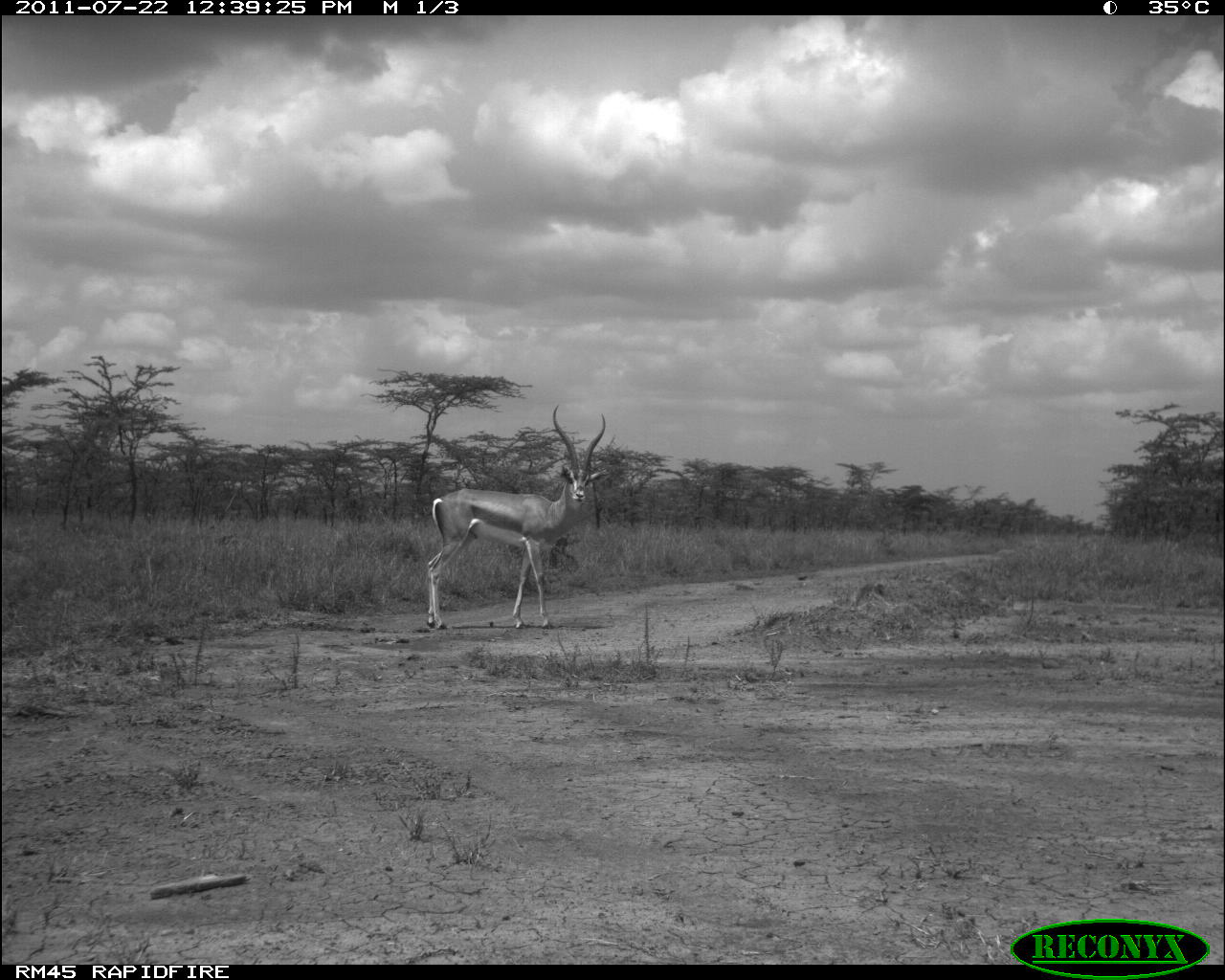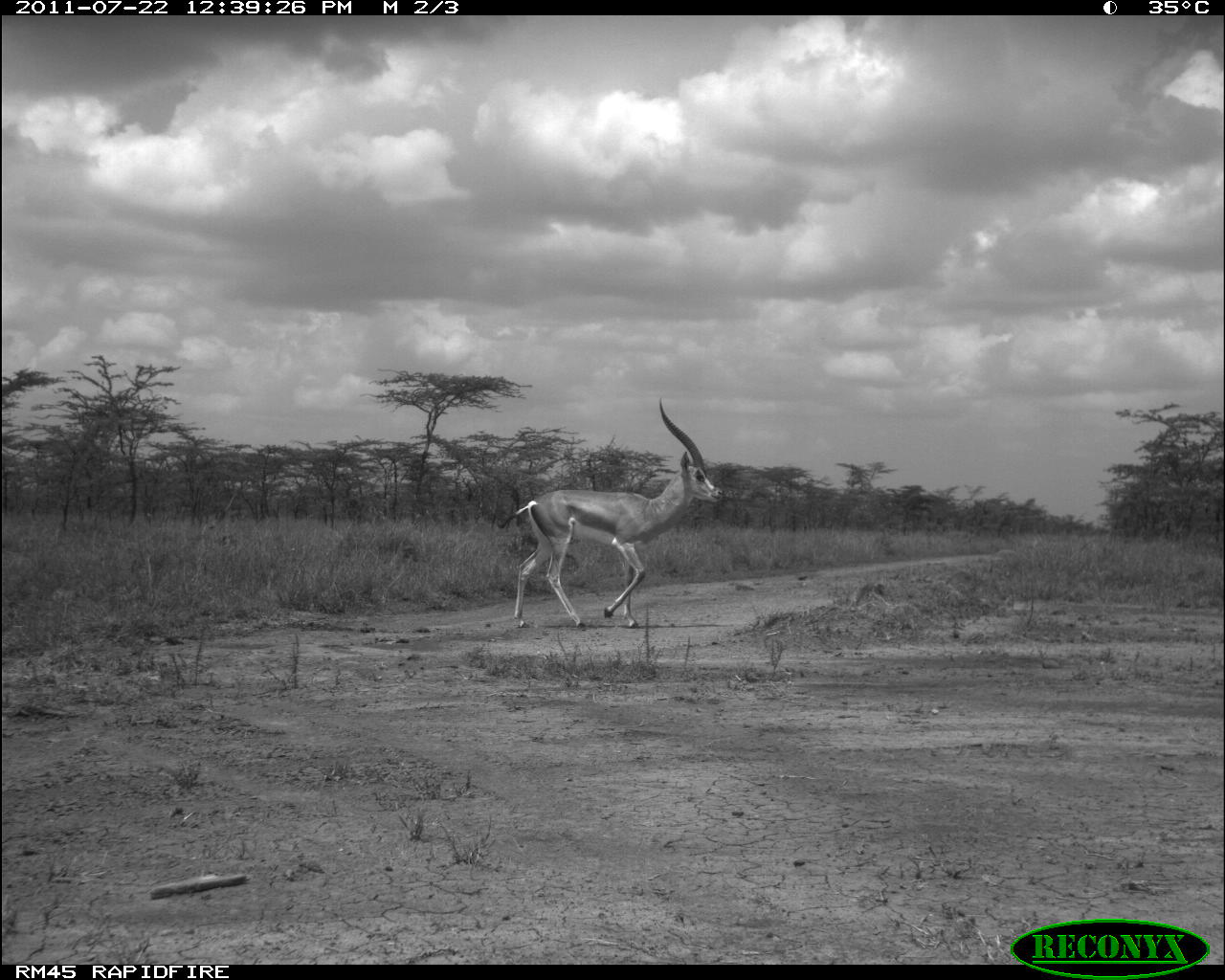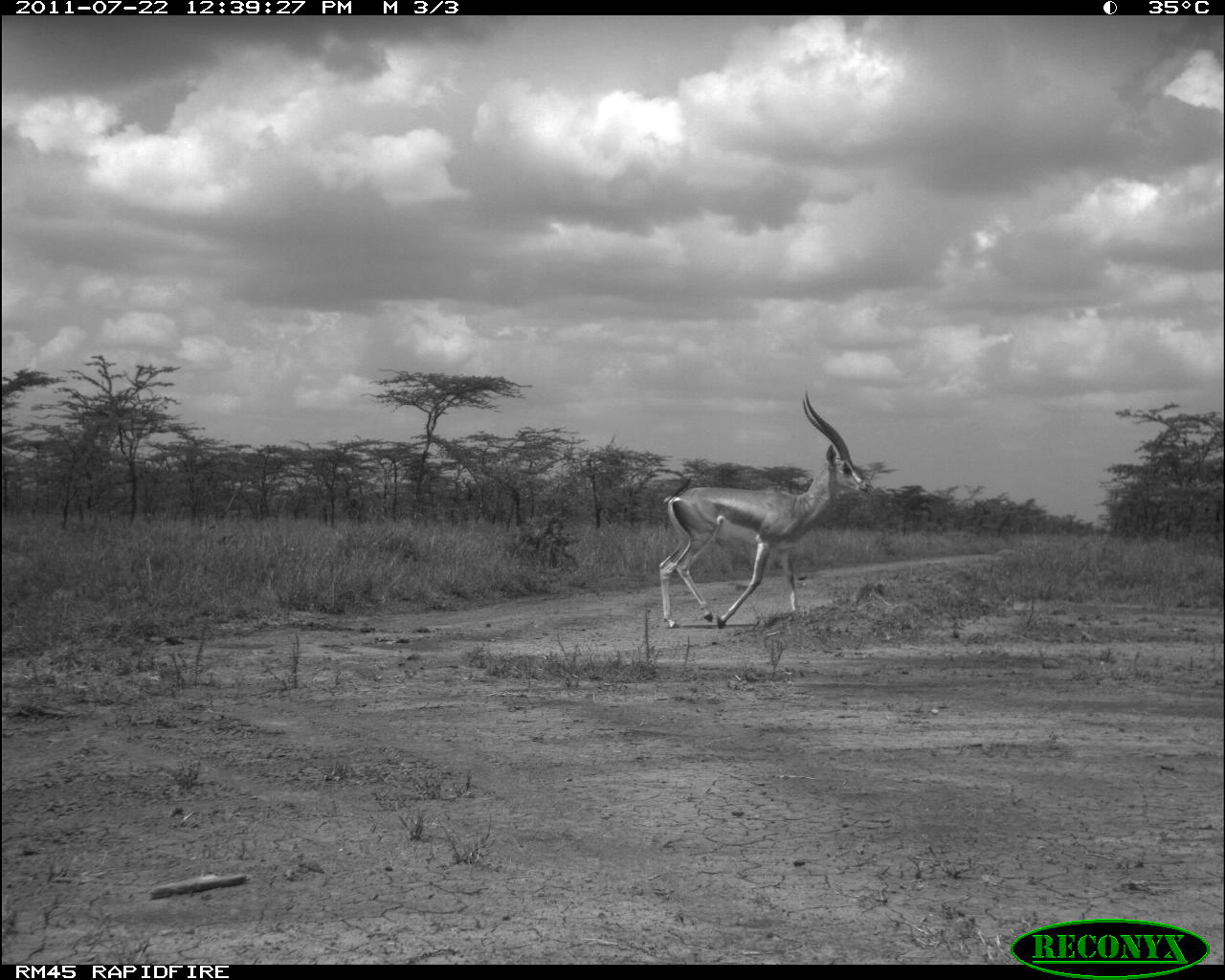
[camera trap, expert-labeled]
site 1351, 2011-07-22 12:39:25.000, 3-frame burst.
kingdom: Animalia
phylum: Chordata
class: Mammalia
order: Artiodactyla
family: Bovidae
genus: Nanger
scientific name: Nanger granti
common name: grant's gazelle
Nanger granti (grant's gazelle), count 1.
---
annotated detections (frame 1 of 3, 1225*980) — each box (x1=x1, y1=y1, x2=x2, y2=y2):
nanger granti: (x1=425, y1=403, x2=606, y2=627)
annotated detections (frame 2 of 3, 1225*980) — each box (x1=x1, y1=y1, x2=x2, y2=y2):
nanger granti: (x1=496, y1=399, x2=720, y2=630)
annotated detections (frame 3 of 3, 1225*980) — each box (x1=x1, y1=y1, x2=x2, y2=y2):
nanger granti: (x1=658, y1=386, x2=872, y2=629)